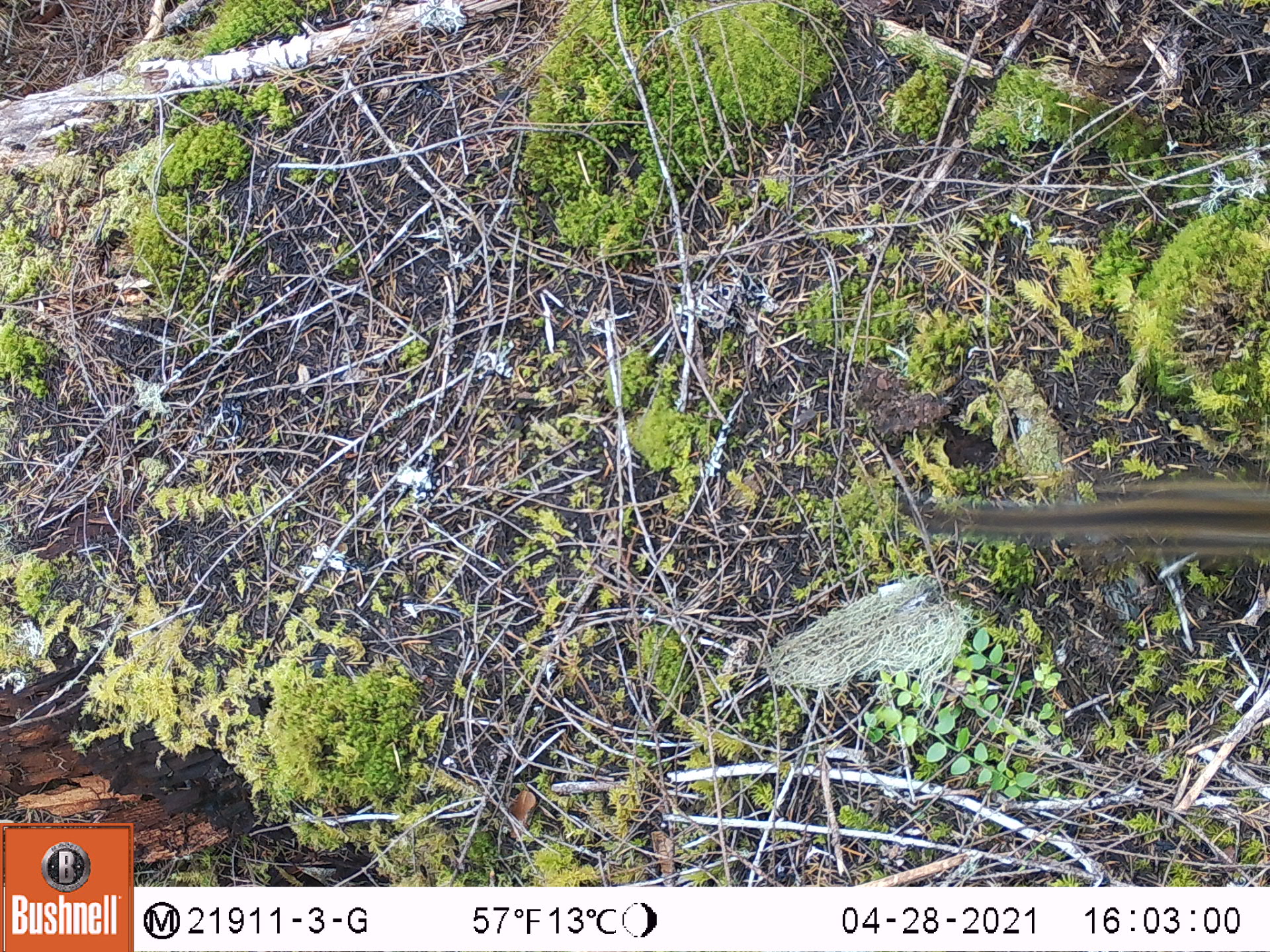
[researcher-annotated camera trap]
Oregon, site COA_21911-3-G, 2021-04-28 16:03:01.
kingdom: Animalia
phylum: Chordata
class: Mammalia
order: Rodentia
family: Sciuridae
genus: Neotamias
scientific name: Neotamias townsendii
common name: townsend's chipmunk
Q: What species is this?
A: Townsend's chipmunk (Neotamias townsendii).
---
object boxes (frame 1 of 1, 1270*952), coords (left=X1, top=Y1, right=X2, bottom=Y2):
townsend's chipmunk: (left=920, top=477, right=1267, bottom=569)